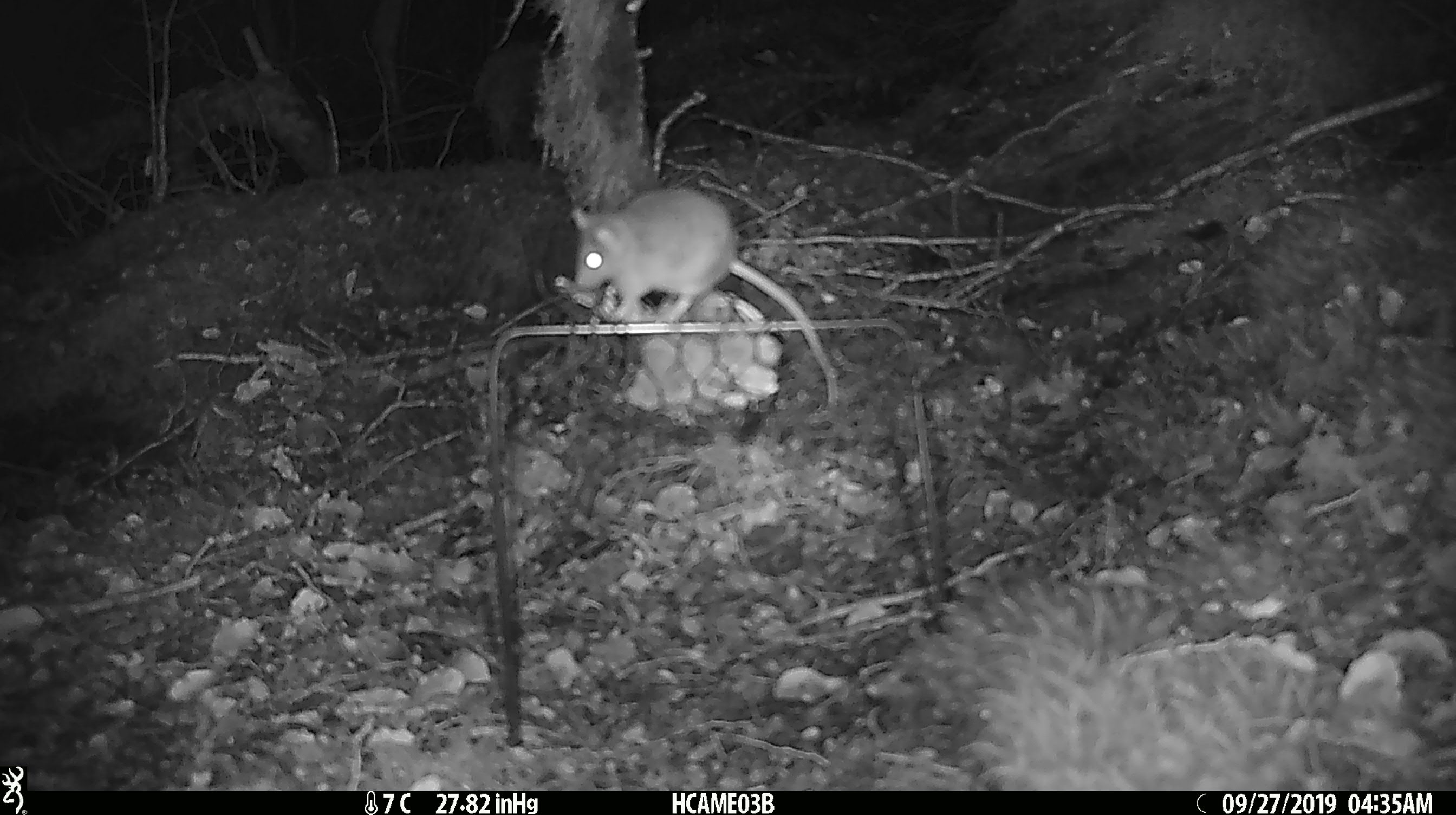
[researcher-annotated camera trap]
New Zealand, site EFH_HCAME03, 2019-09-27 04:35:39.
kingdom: Animalia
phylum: Chordata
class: Mammalia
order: Rodentia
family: Muridae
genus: Mus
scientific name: Mus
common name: mouse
Mouse (Mus).